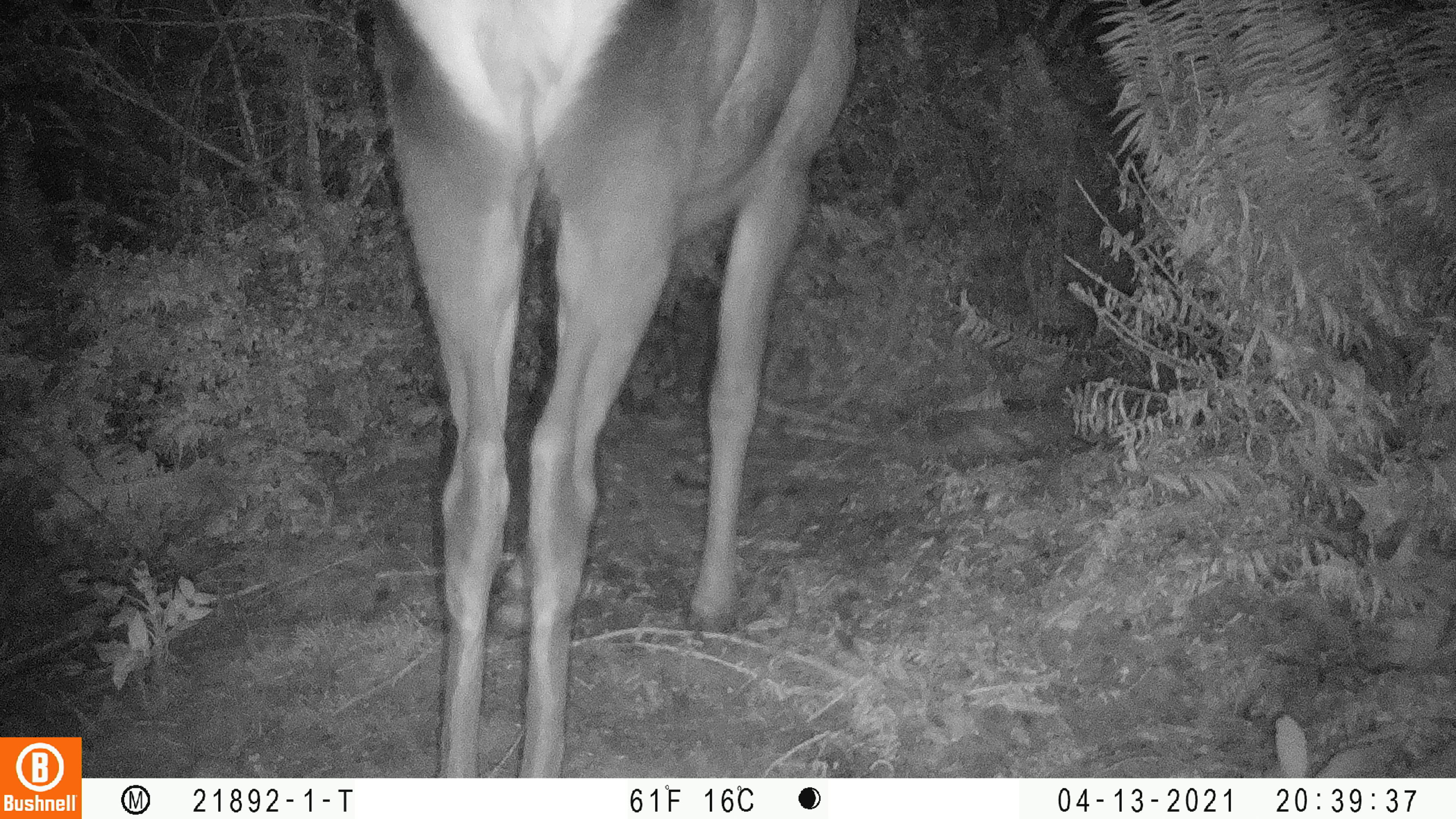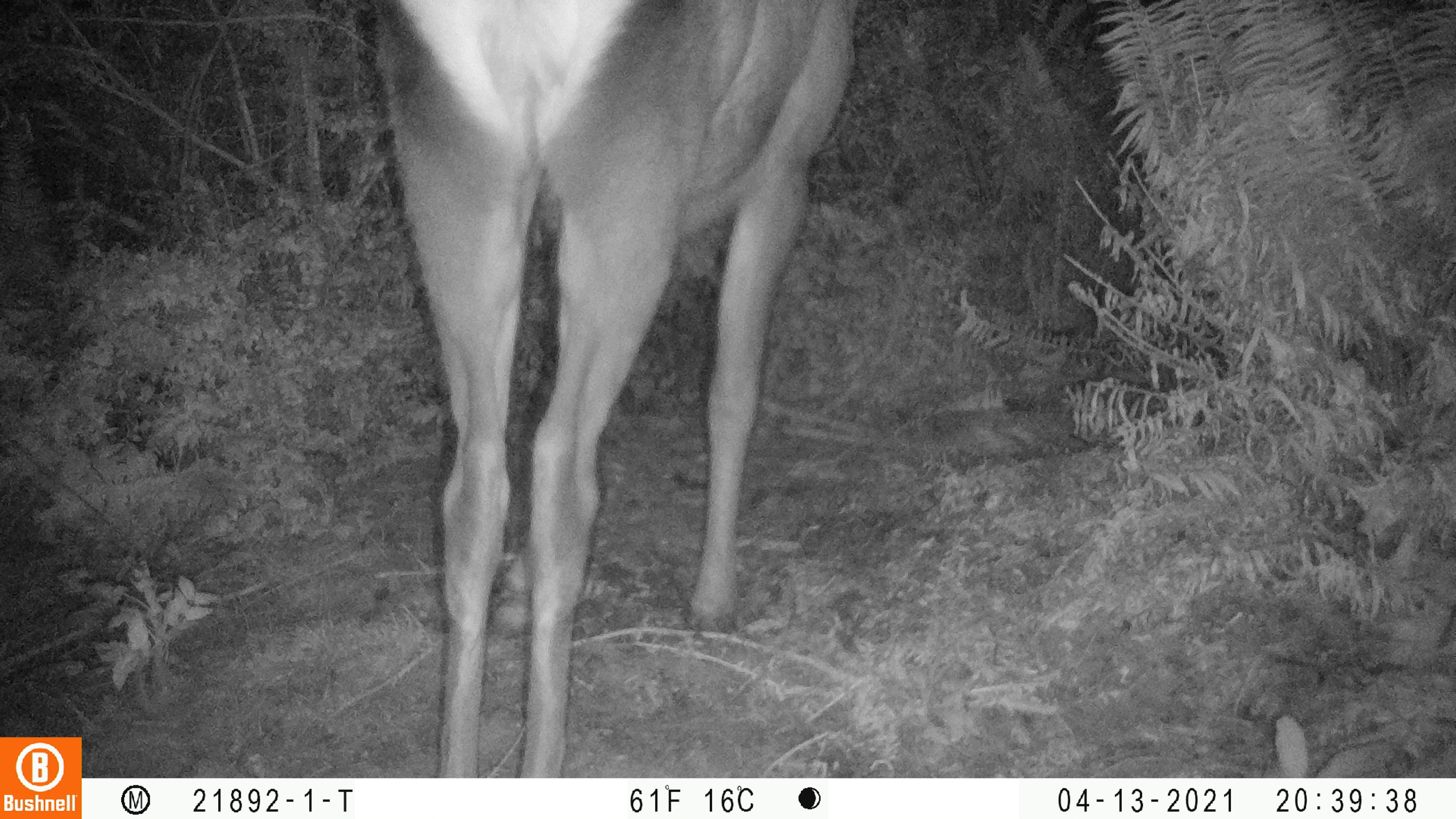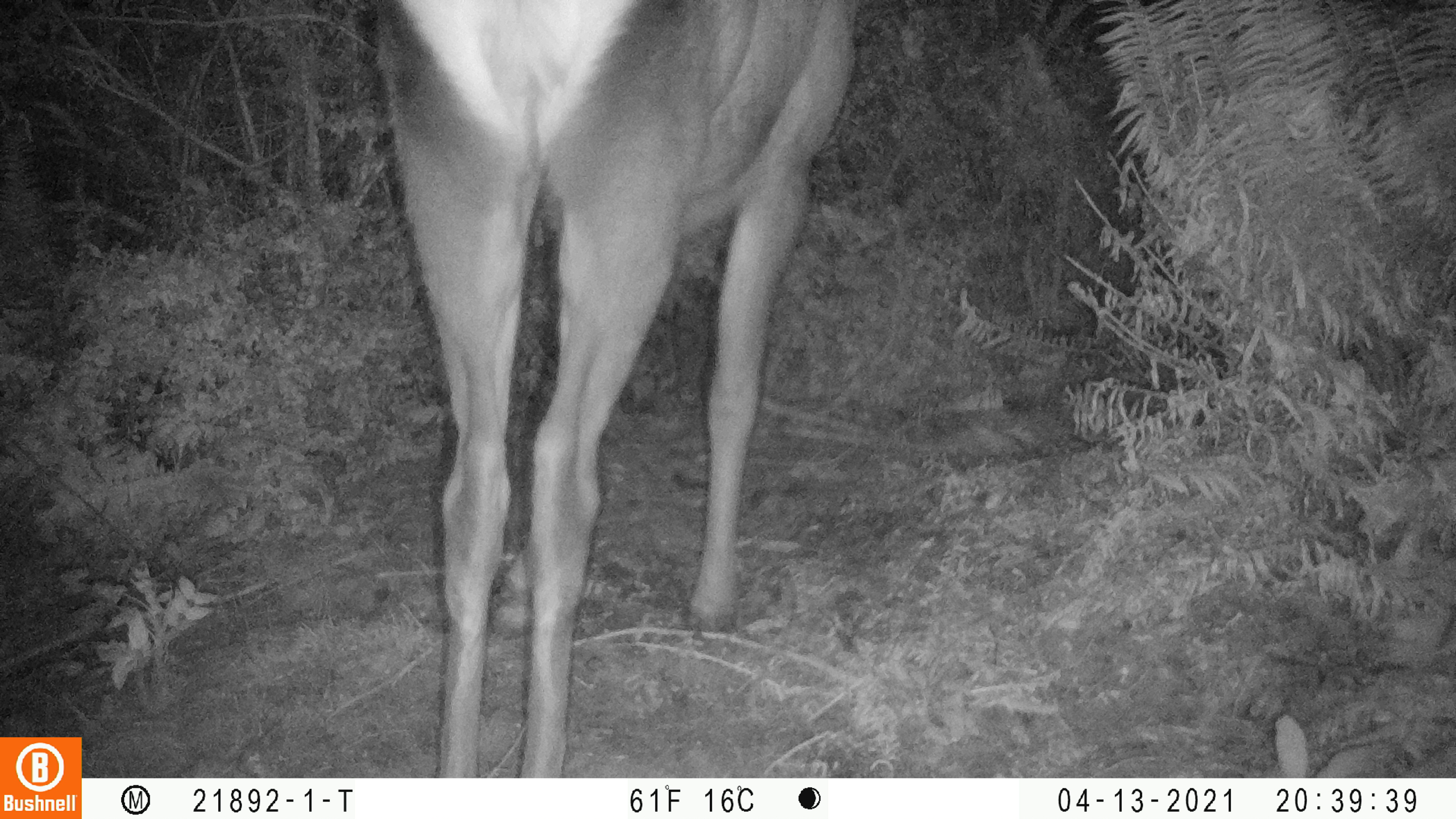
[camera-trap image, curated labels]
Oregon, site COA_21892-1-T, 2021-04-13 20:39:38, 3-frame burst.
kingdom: Animalia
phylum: Chordata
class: Mammalia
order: Artiodactyla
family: Cervidae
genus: Cervus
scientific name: Cervus canadensis roosevelti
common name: roosevelt elk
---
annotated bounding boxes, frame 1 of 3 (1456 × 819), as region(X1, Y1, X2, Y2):
roosevelt elk: region(335, 0, 880, 777)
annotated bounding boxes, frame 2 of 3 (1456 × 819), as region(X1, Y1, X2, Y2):
roosevelt elk: region(363, 0, 883, 777)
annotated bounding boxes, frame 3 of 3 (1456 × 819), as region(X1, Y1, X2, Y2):
roosevelt elk: region(355, 0, 875, 776)